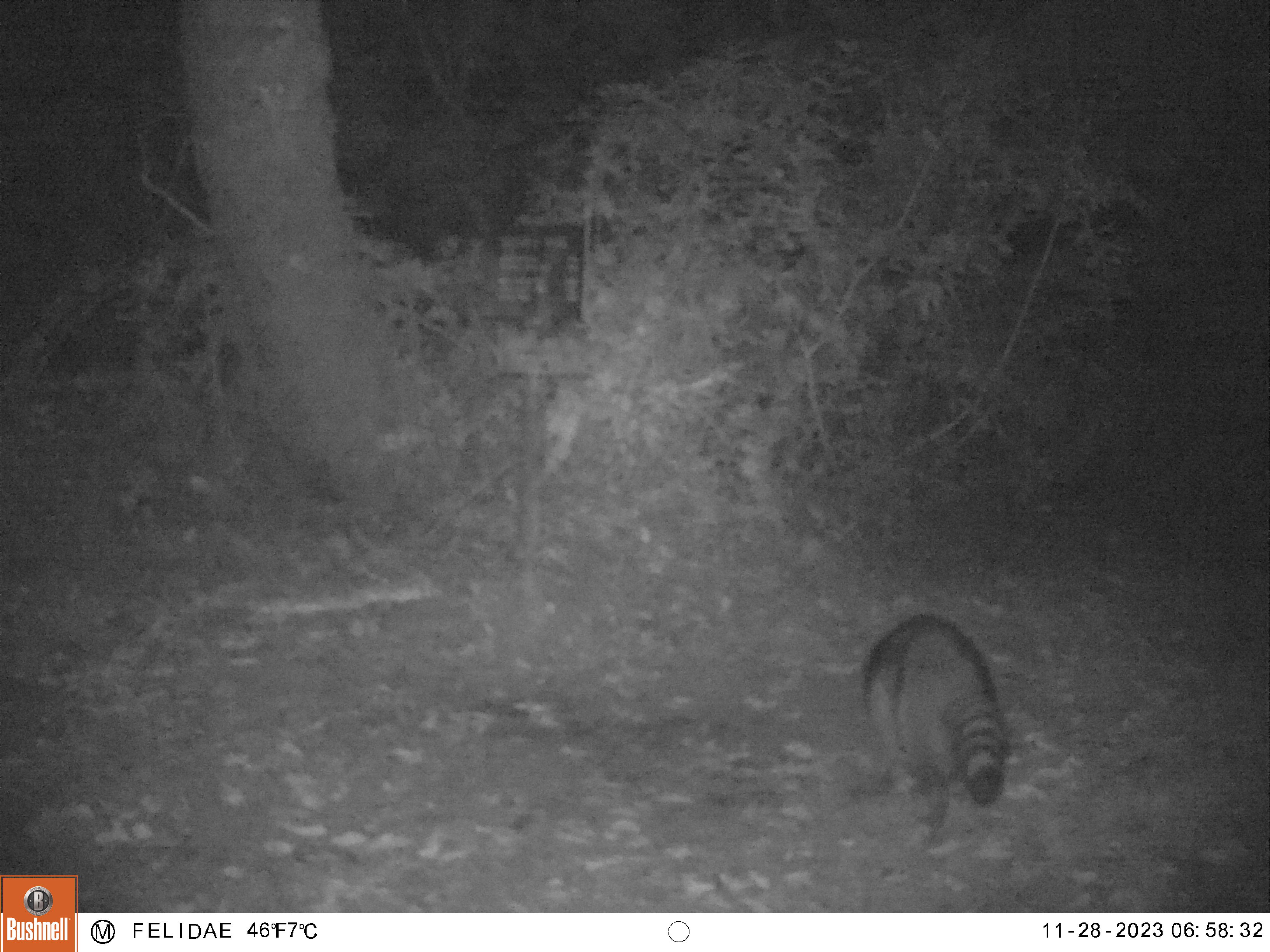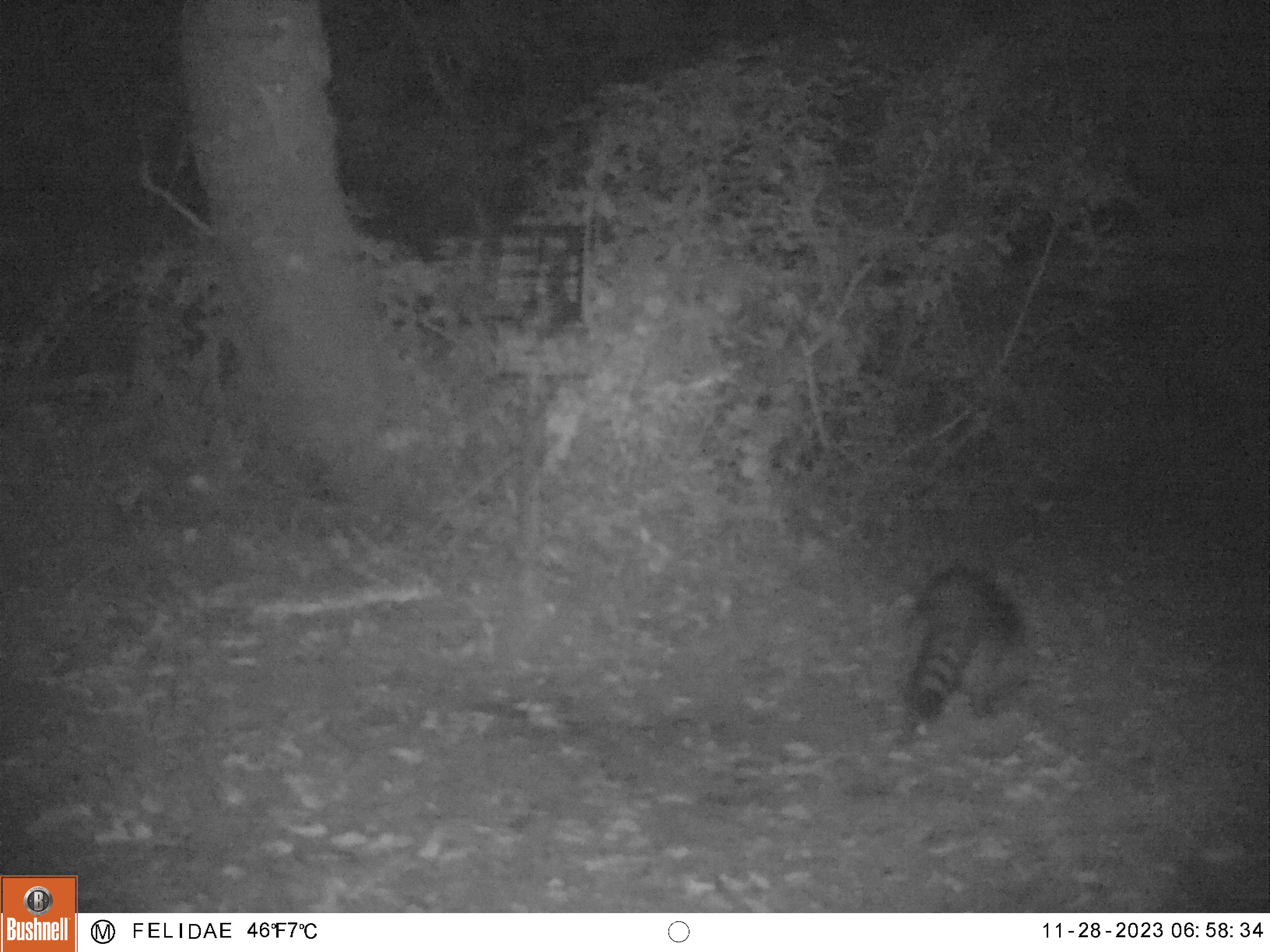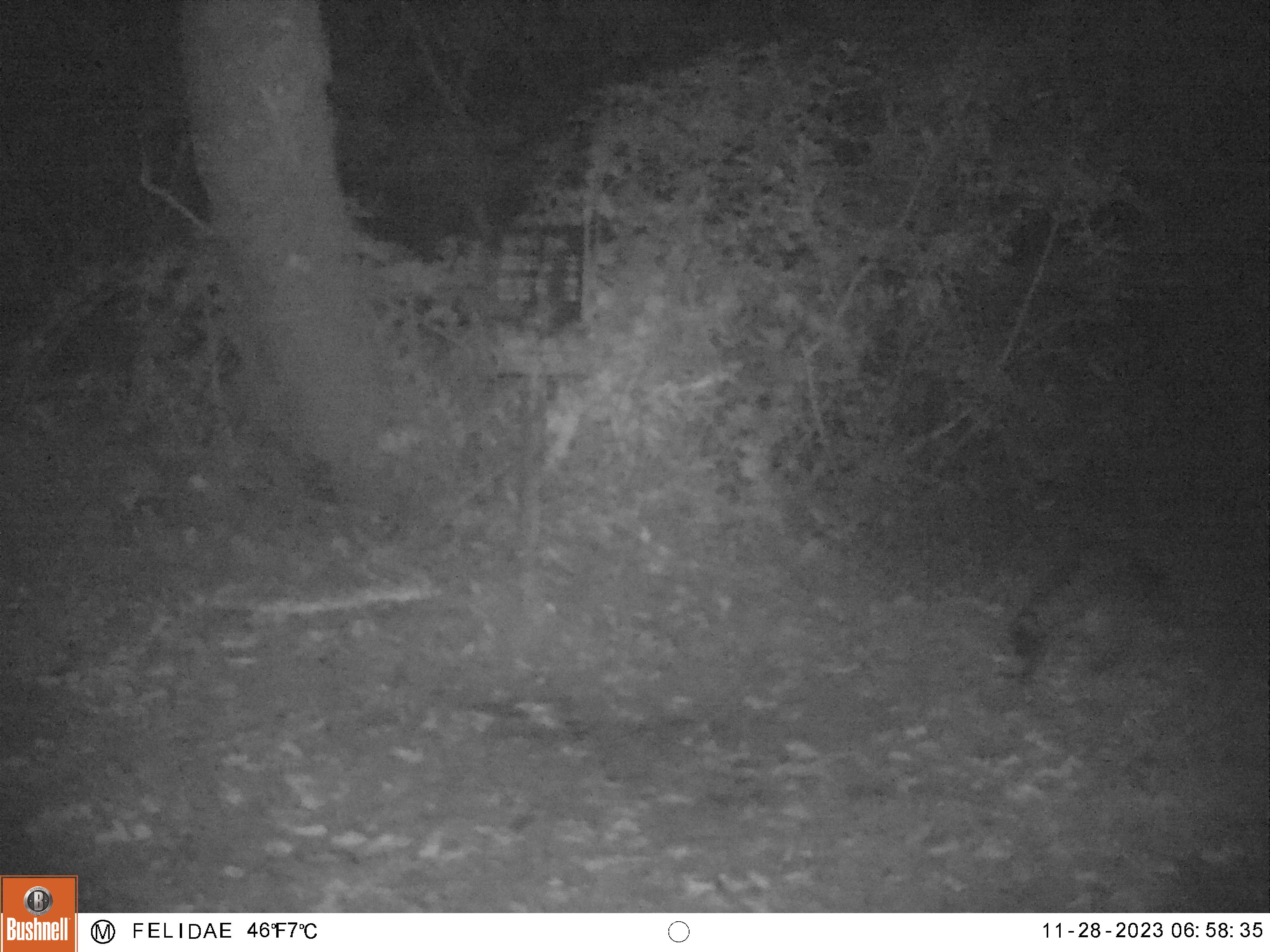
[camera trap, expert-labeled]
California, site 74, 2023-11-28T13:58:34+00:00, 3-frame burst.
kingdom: Animalia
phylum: Chordata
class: Mammalia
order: Carnivora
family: Procyonidae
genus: Procyon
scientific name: Procyon lotor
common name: raccoon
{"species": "raccoon (Procyon lotor)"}